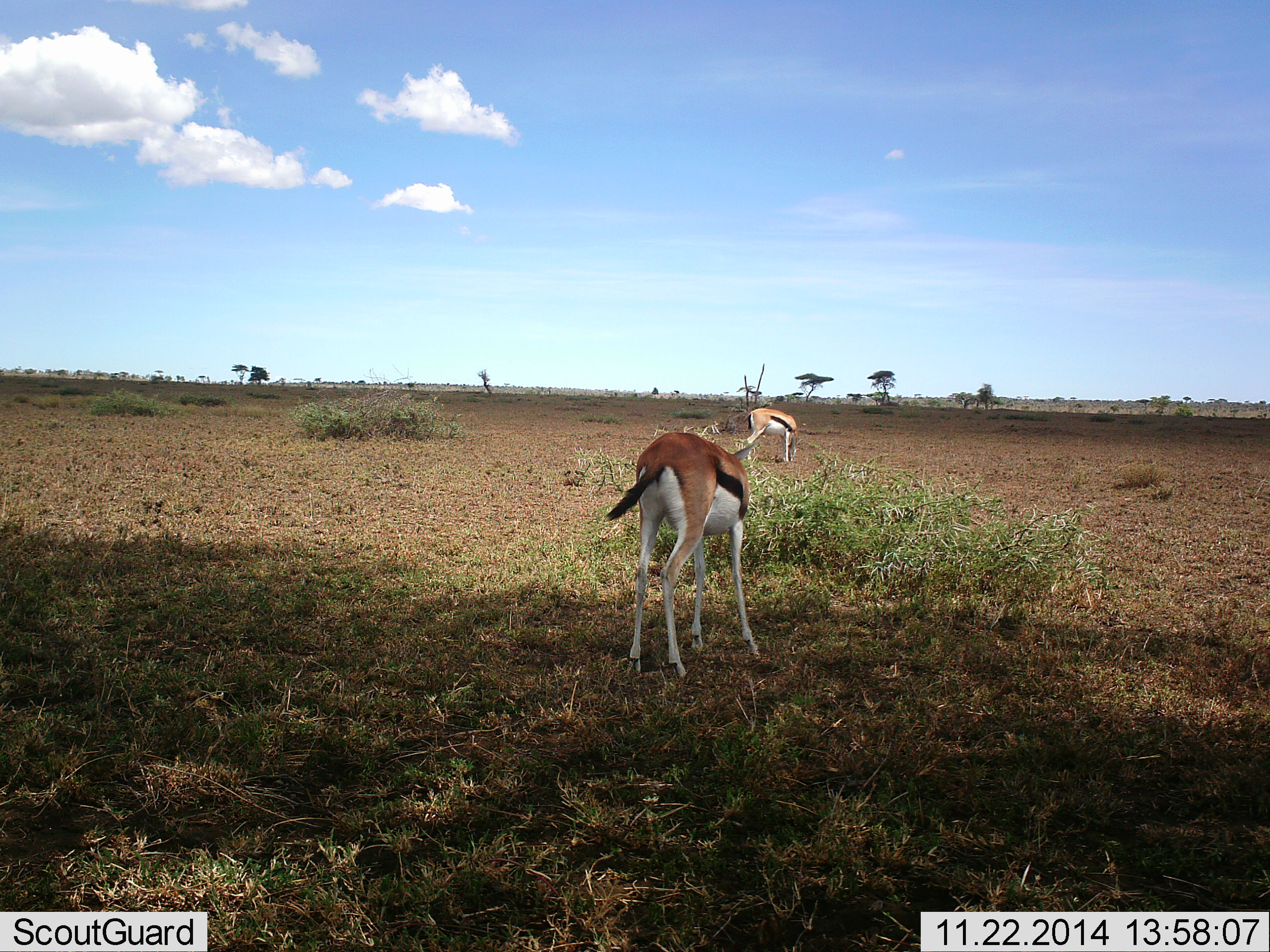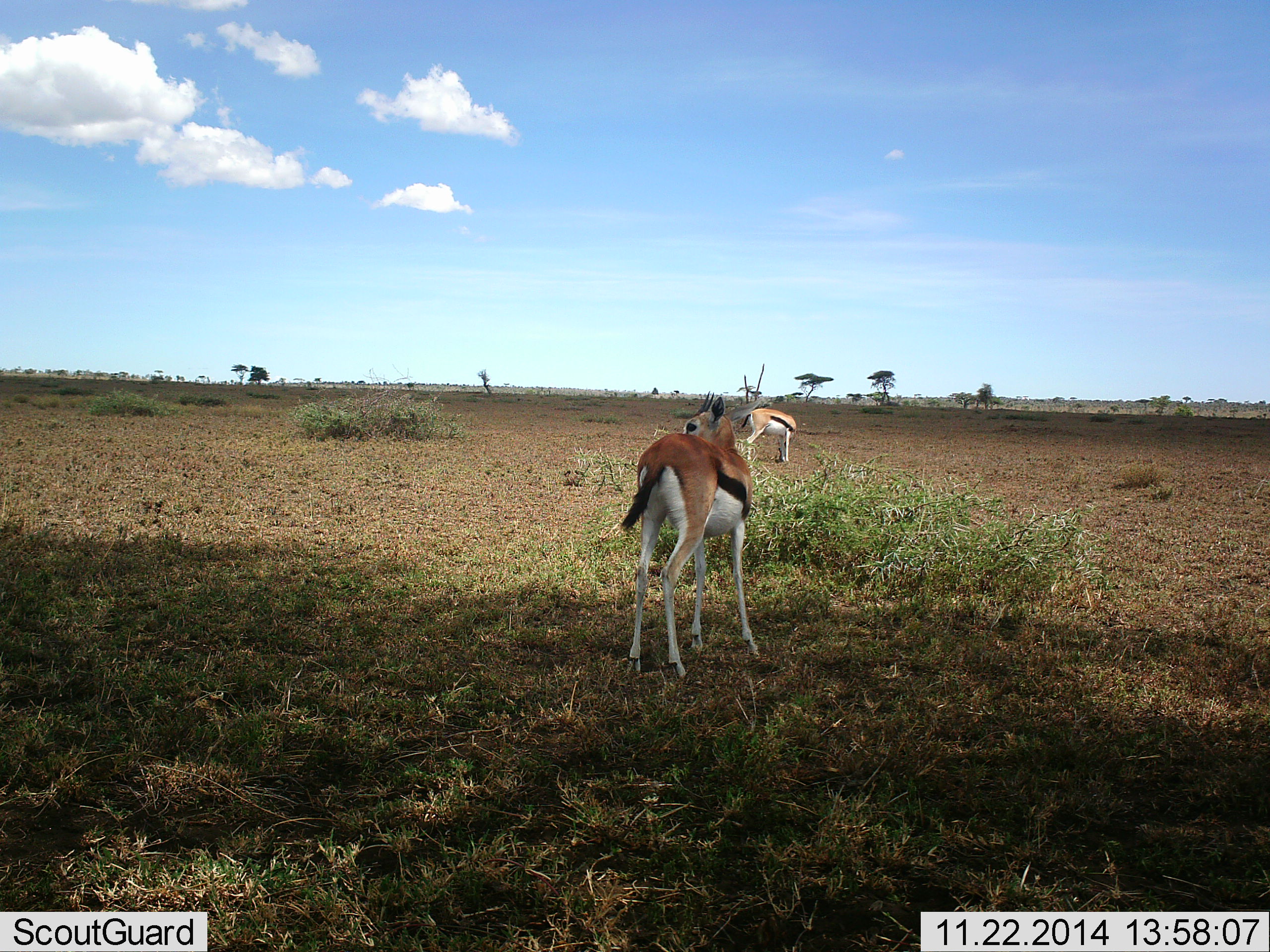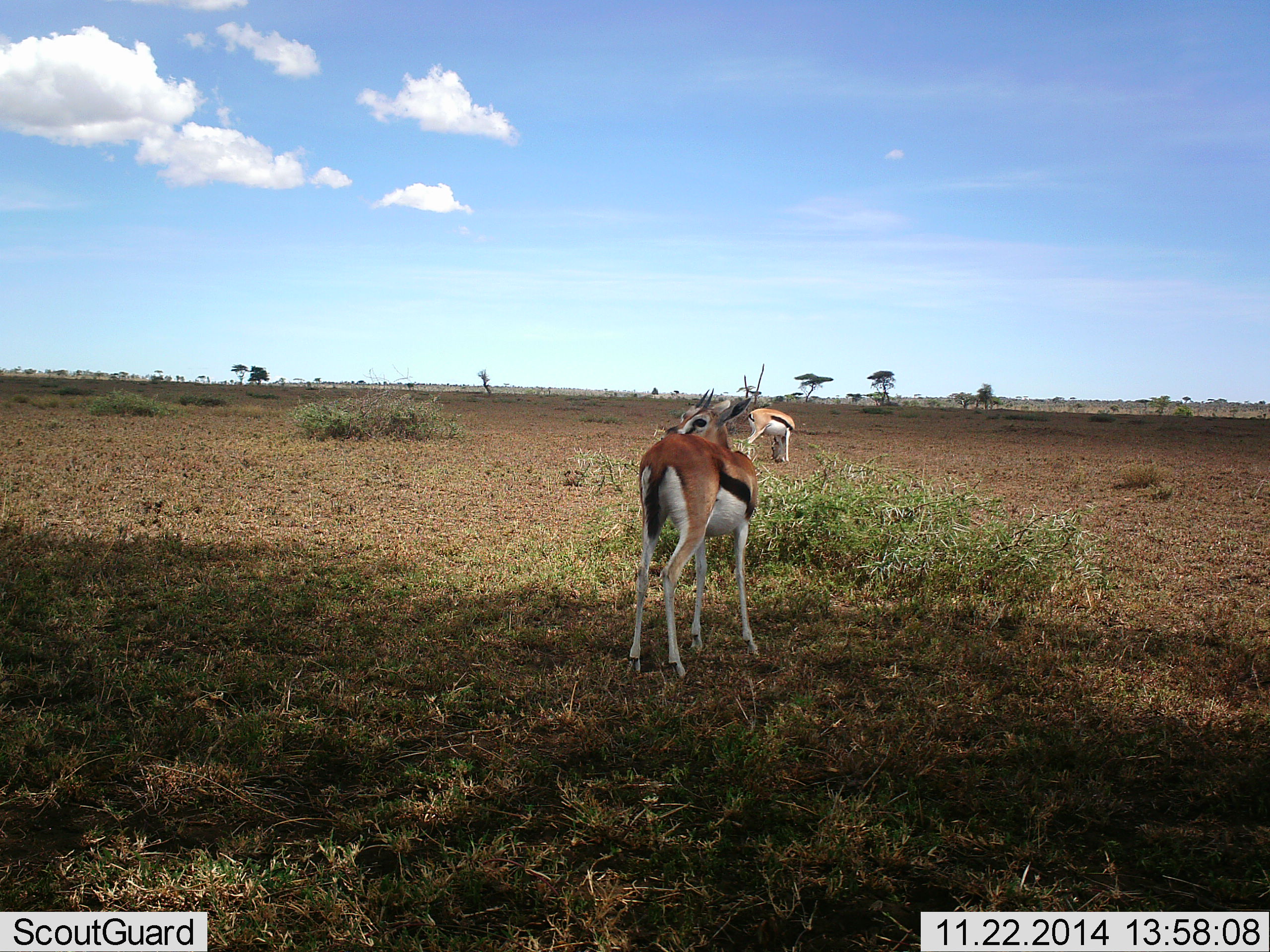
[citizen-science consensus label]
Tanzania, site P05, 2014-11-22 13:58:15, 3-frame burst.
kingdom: Animalia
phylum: Chordata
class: Mammalia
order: Artiodactyla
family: Bovidae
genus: Eudorcas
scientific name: Eudorcas thomsonii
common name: thomson's gazelle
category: gazellethomsons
Gazellethomsons (thomson's gazelle) (Eudorcas thomsonii), count 2. Behavior (volunteer vote fractions): standing 100%, resting 0%, moving 0%, interacting 0%. Young present (vote fraction): 0%. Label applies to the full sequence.